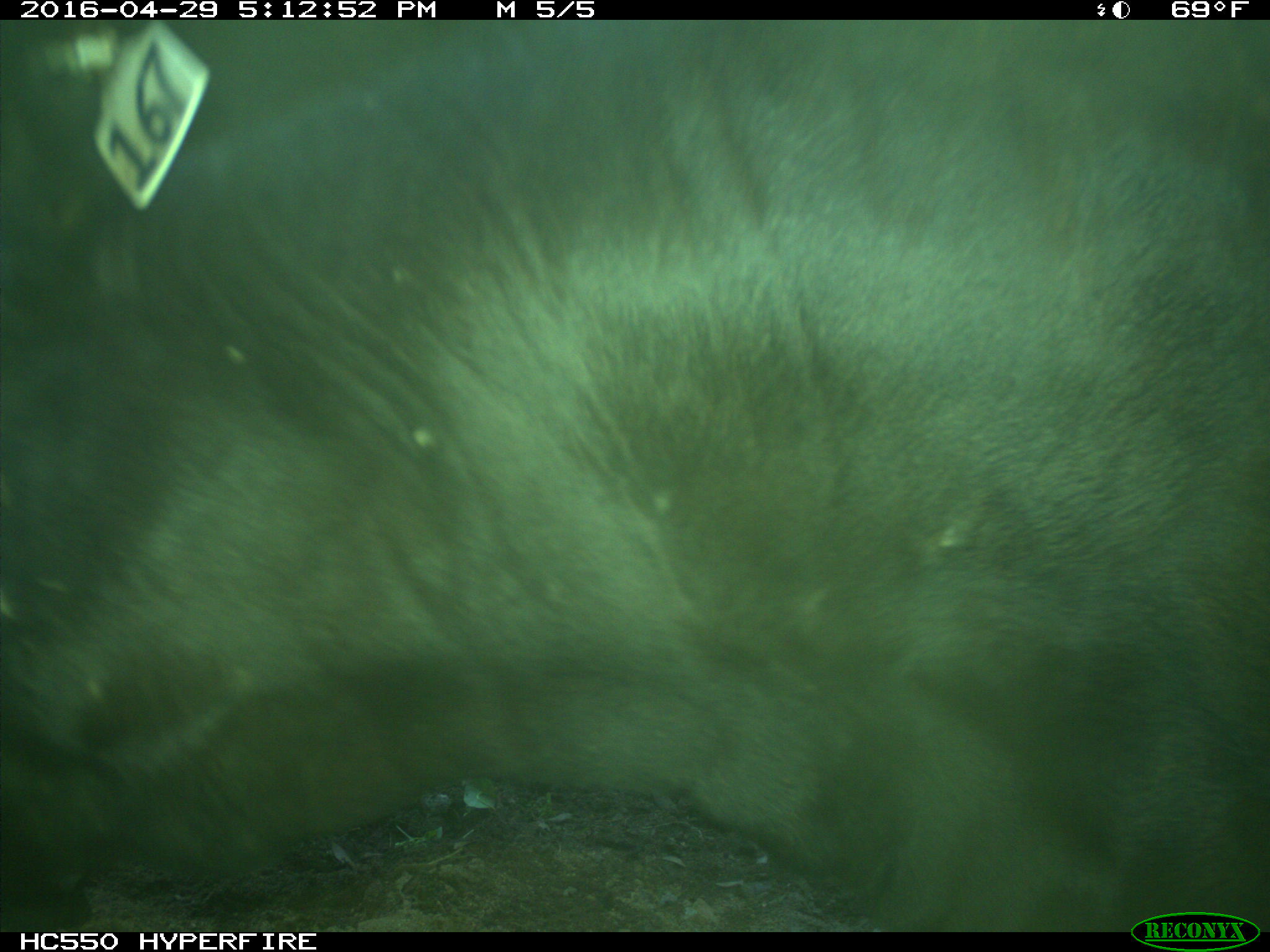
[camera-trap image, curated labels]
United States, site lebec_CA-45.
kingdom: Animalia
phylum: Chordata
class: Mammalia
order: Artiodactyla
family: Bovidae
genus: Bos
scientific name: Bos taurus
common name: domestic cow